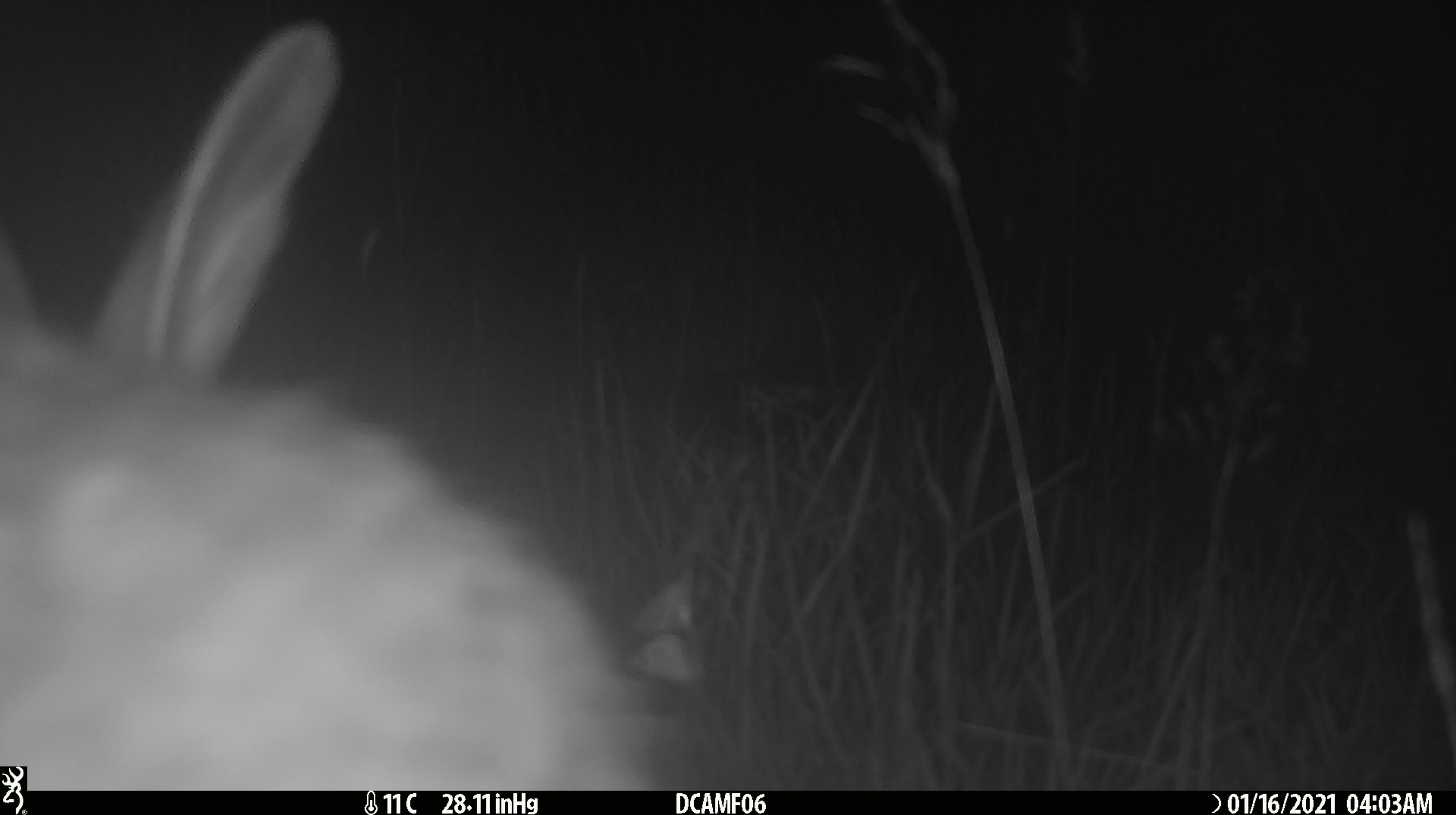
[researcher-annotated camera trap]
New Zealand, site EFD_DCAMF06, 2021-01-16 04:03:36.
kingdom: Animalia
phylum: Chordata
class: Mammalia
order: Lagomorpha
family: Leporidae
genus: Oryctolagus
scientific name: Oryctolagus cuniculus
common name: european rabbit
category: rabbit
Rabbit (european rabbit) (Oryctolagus cuniculus).